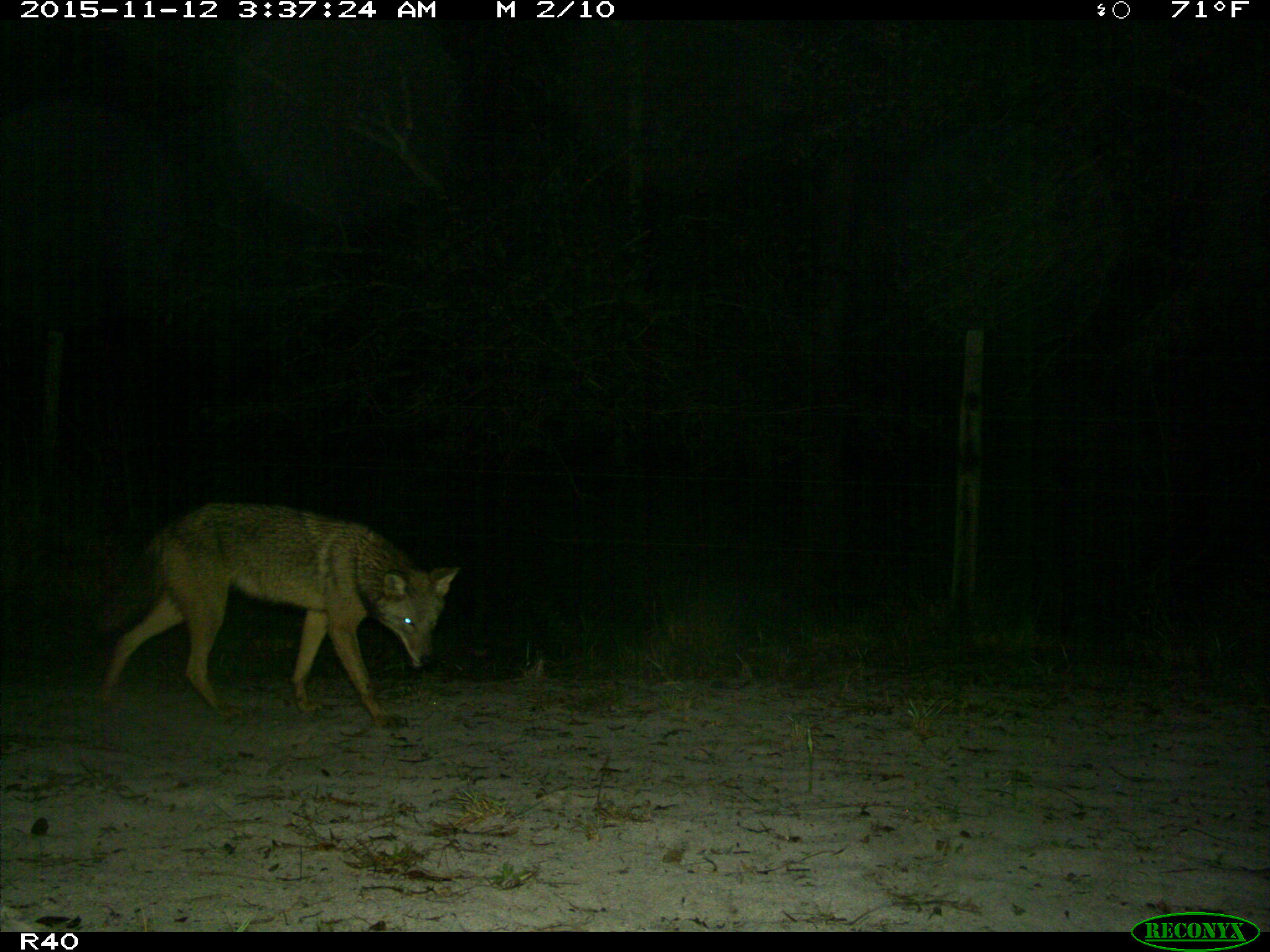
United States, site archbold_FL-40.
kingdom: Animalia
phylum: Chordata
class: Mammalia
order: Carnivora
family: Canidae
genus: Canis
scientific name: Canis latrans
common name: coyote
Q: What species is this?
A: Canis latrans (coyote).